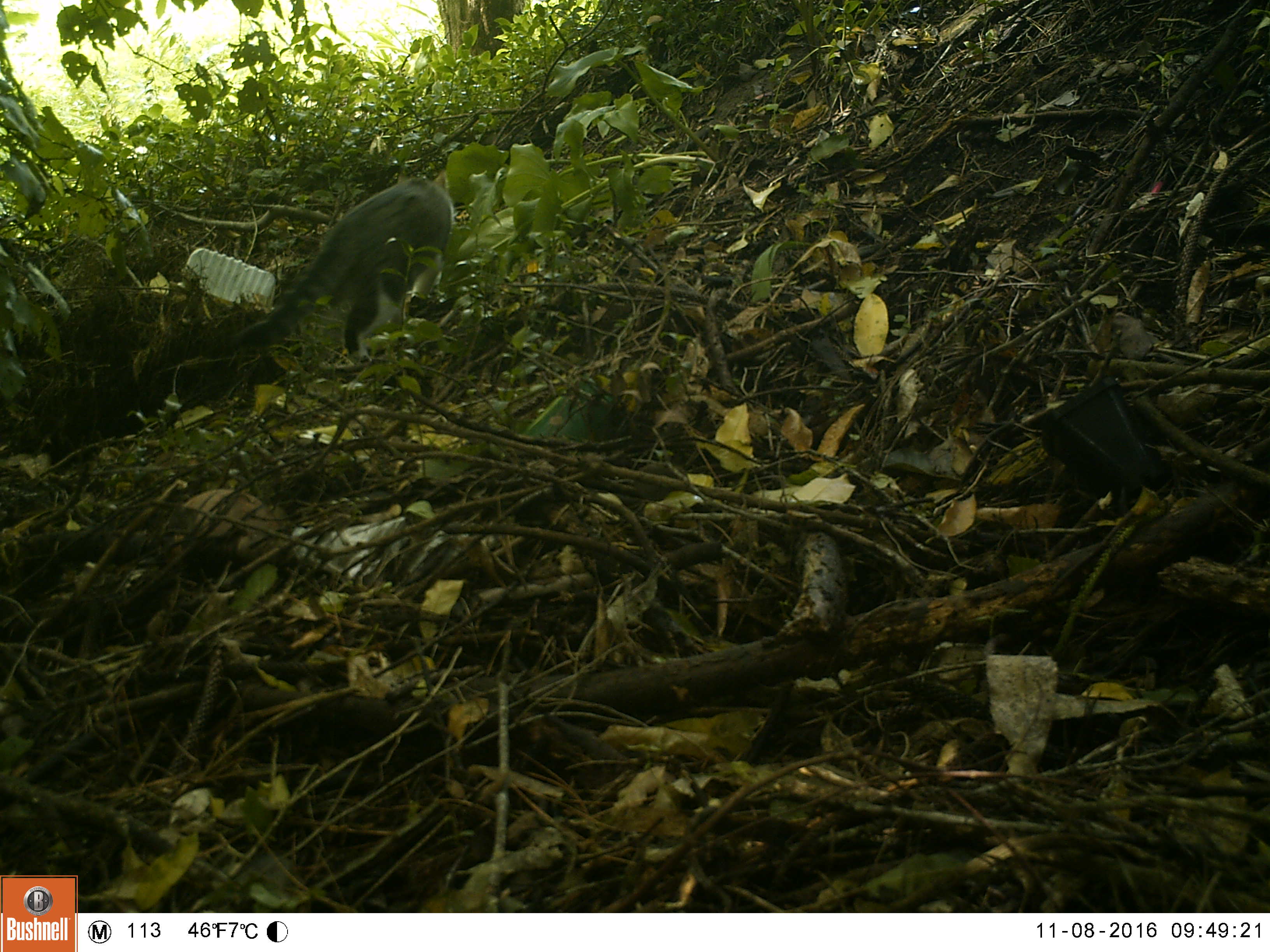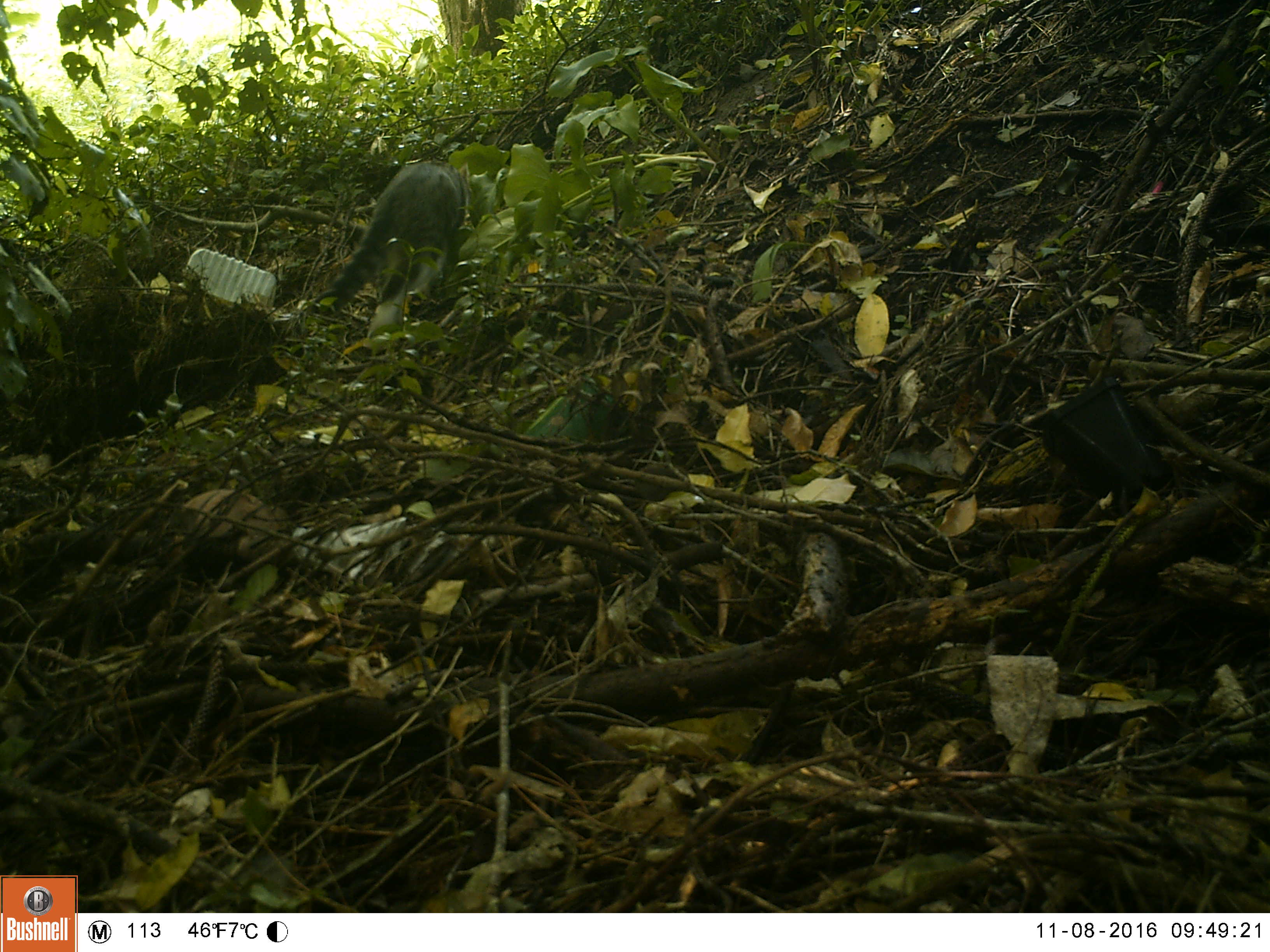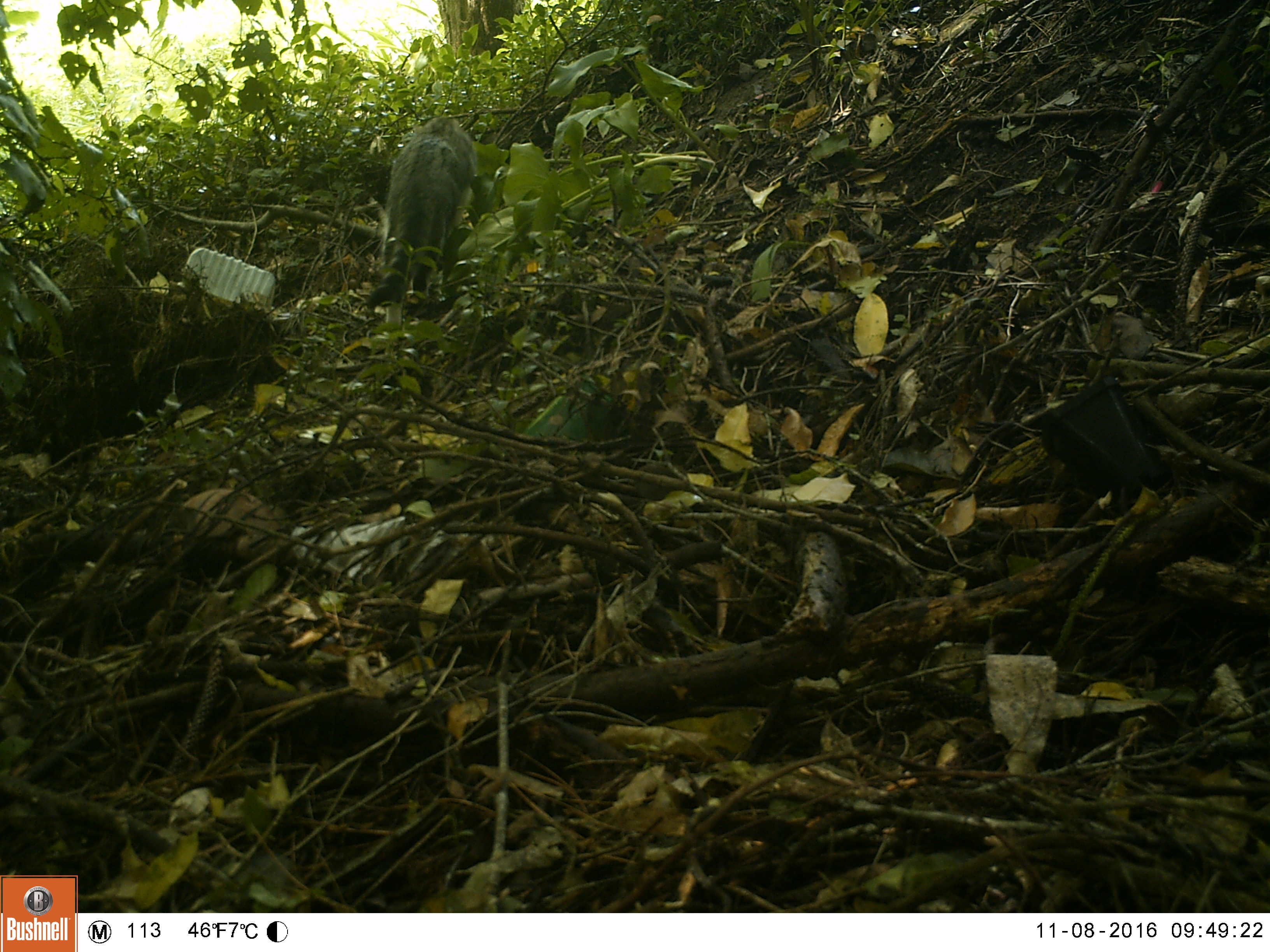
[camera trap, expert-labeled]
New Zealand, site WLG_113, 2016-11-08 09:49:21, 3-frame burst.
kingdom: Animalia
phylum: Chordata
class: Mammalia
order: Carnivora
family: Felidae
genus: Felis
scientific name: Felis catus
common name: domestic cat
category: cat